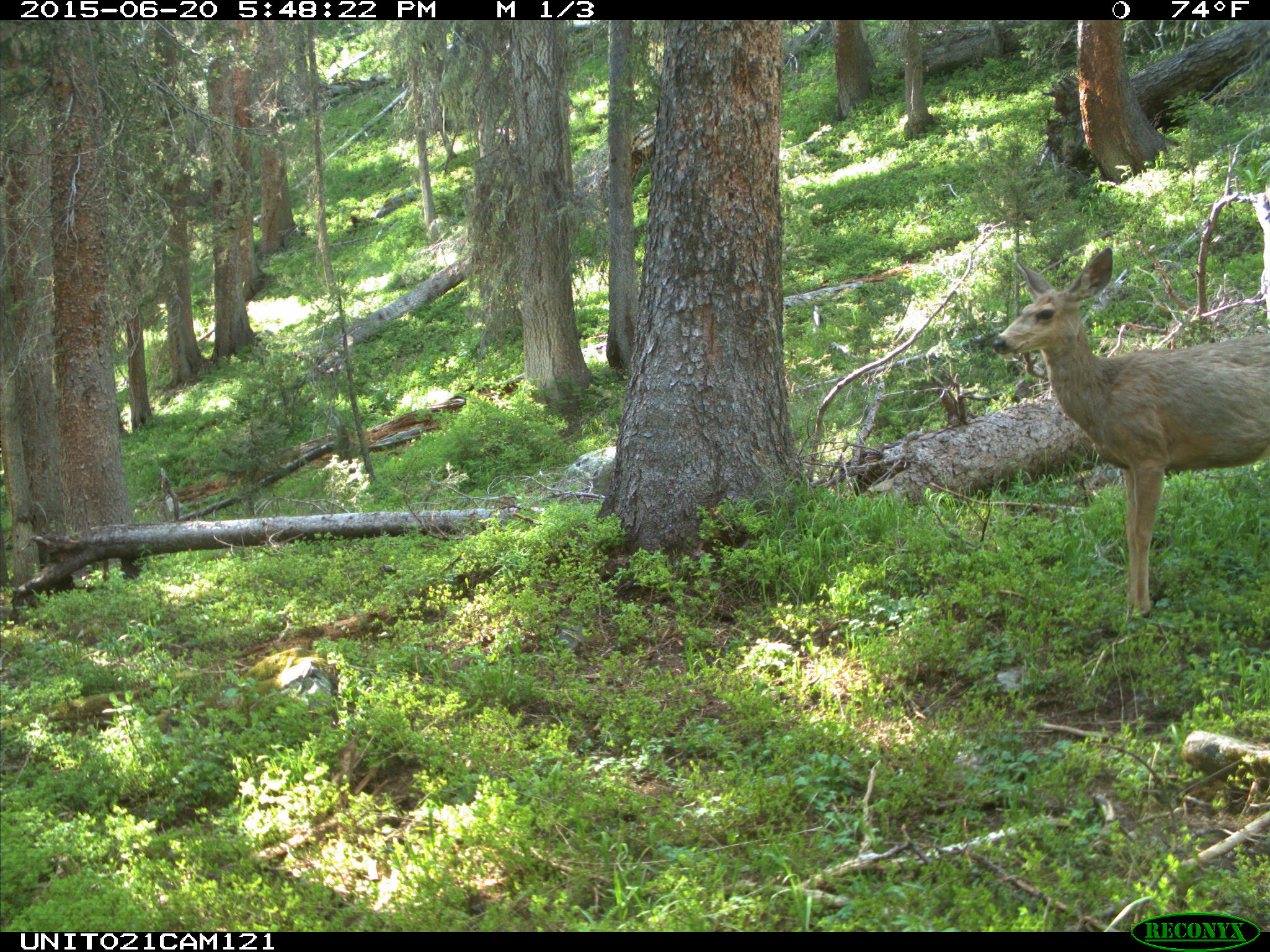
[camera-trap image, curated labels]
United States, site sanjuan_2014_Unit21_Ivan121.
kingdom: Animalia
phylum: Chordata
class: Mammalia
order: Artiodactyla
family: Cervidae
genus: Odocoileus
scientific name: Odocoileus hemionus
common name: mule deer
Odocoileus hemionus (mule deer).